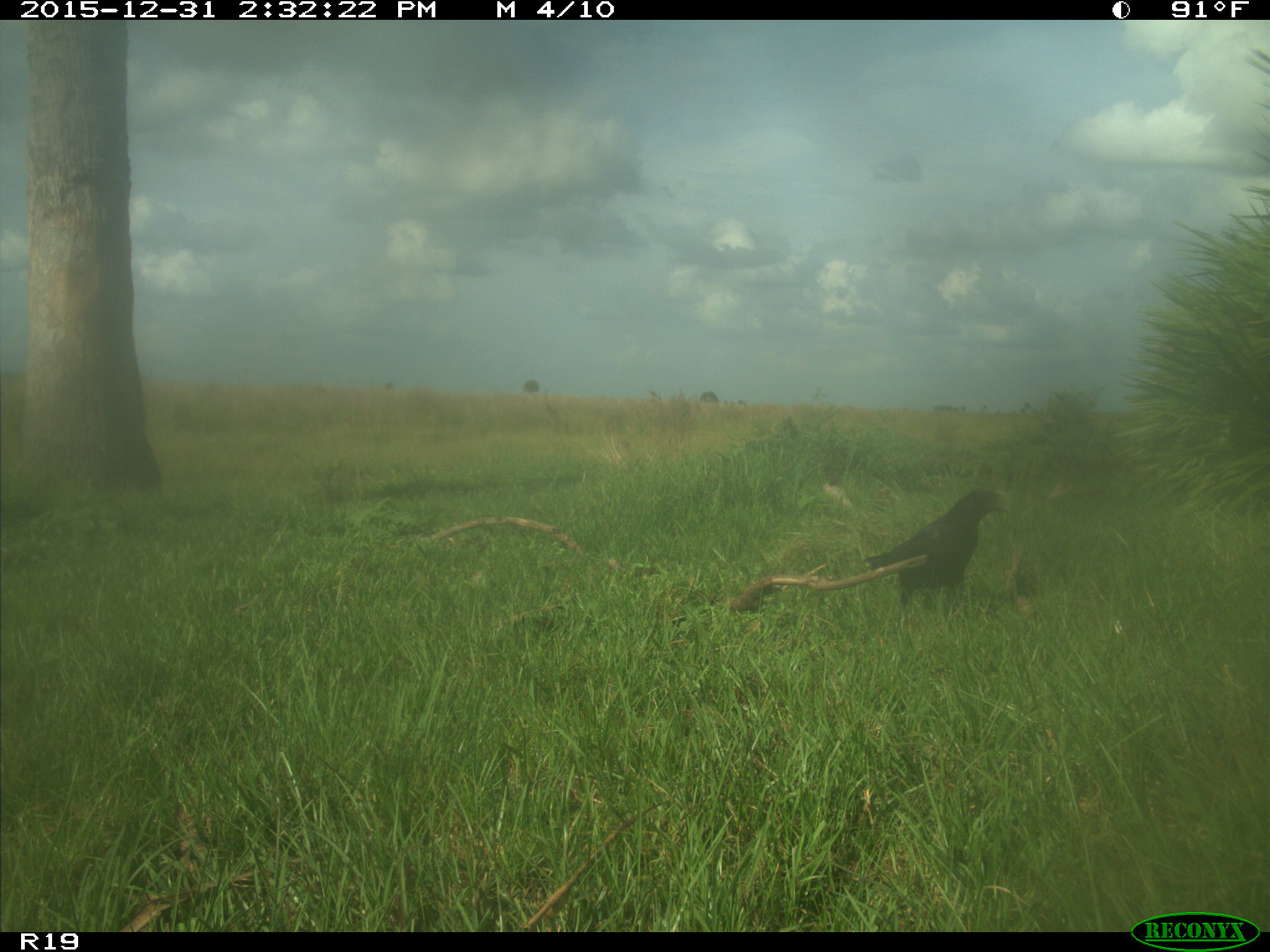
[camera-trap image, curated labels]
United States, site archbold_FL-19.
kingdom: Animalia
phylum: Chordata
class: Aves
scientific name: Aves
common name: birds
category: unidentified bird